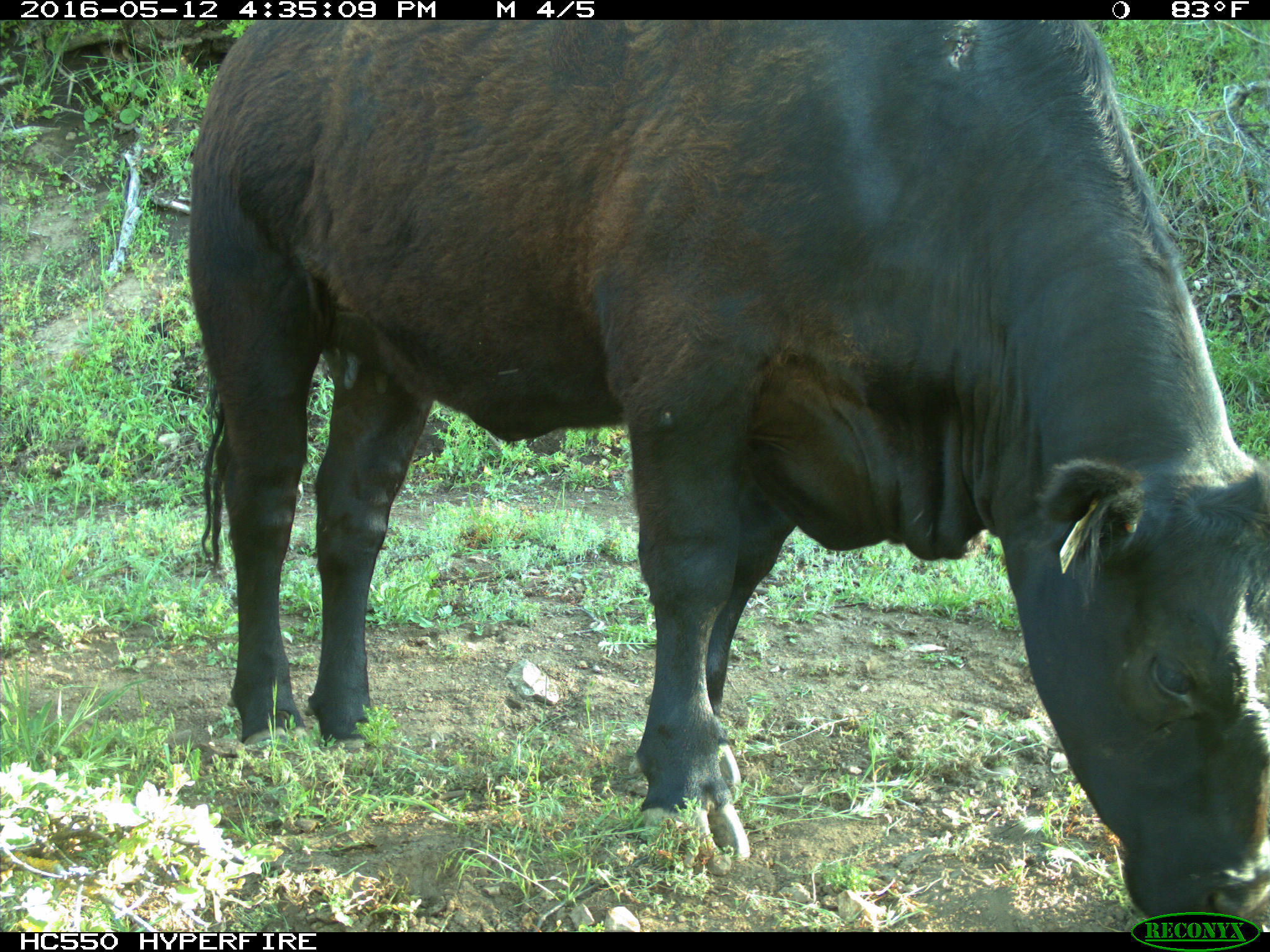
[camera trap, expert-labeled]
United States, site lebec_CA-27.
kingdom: Animalia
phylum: Chordata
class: Mammalia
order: Artiodactyla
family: Bovidae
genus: Bos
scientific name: Bos taurus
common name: domestic cow